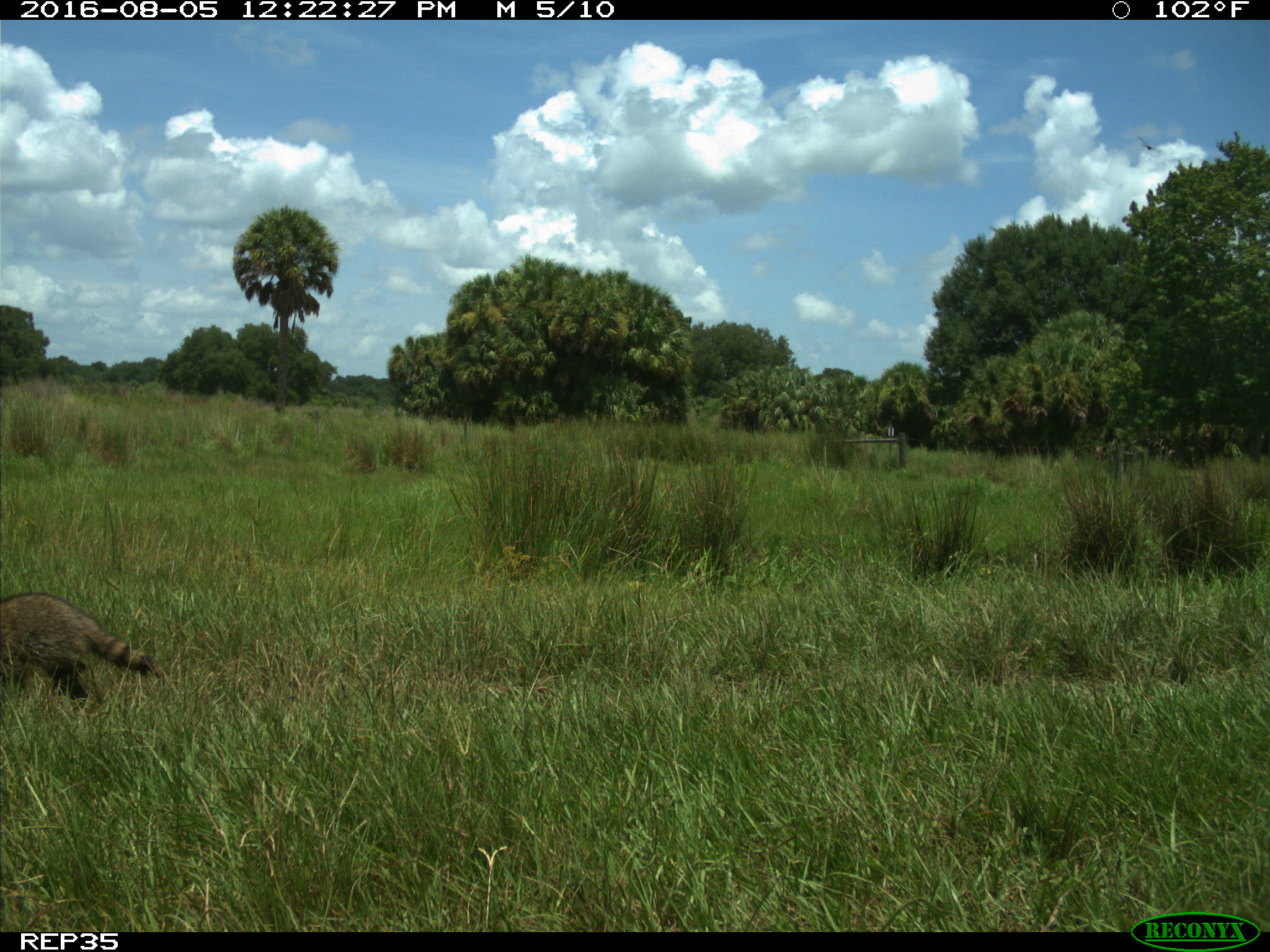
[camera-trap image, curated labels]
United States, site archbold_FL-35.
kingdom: Animalia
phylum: Chordata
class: Mammalia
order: Carnivora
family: Procyonidae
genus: Procyon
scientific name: Procyon lotor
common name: common raccoon